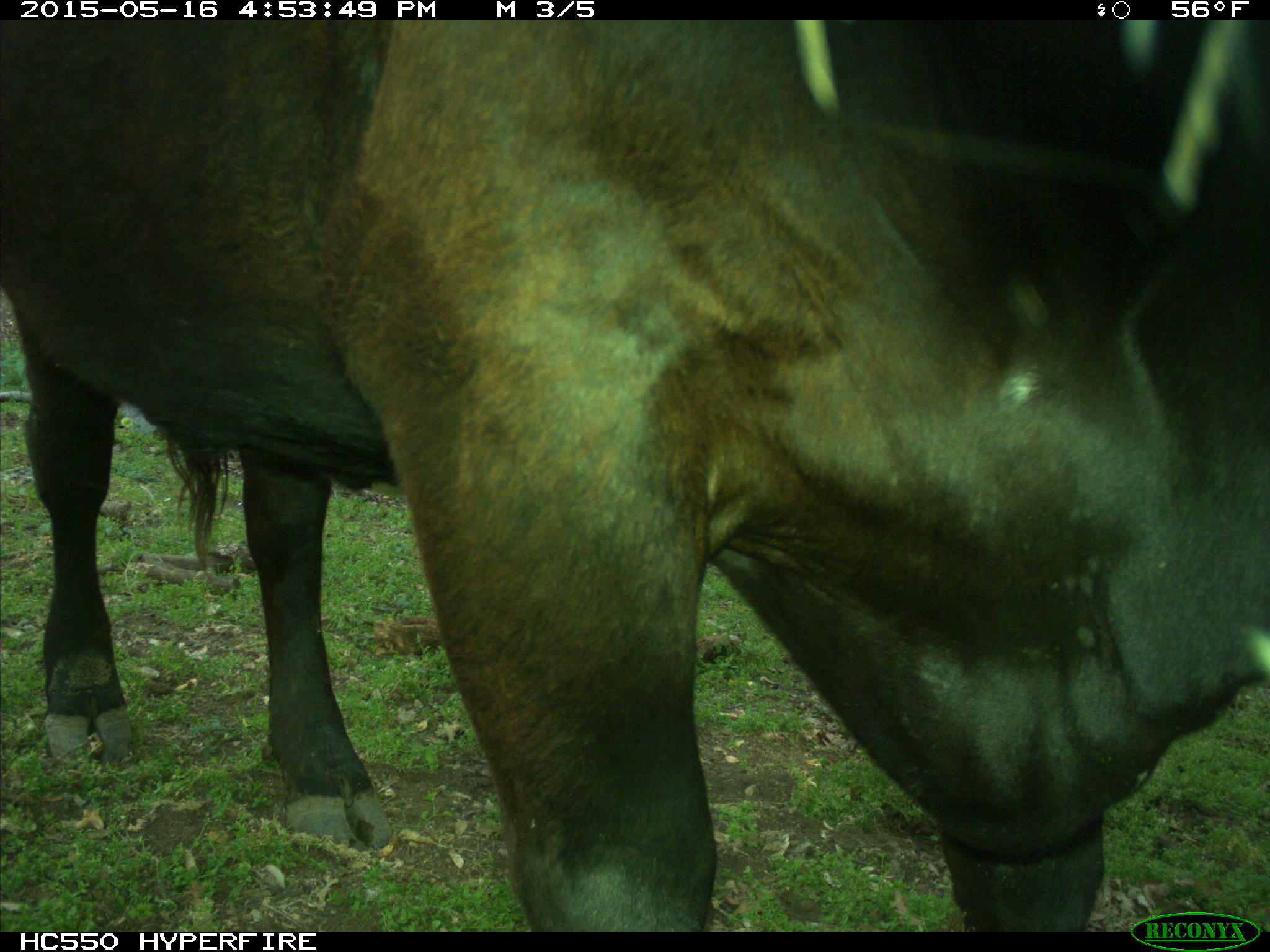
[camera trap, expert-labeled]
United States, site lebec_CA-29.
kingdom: Animalia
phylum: Chordata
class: Mammalia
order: Artiodactyla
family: Bovidae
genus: Bos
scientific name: Bos taurus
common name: domestic cow